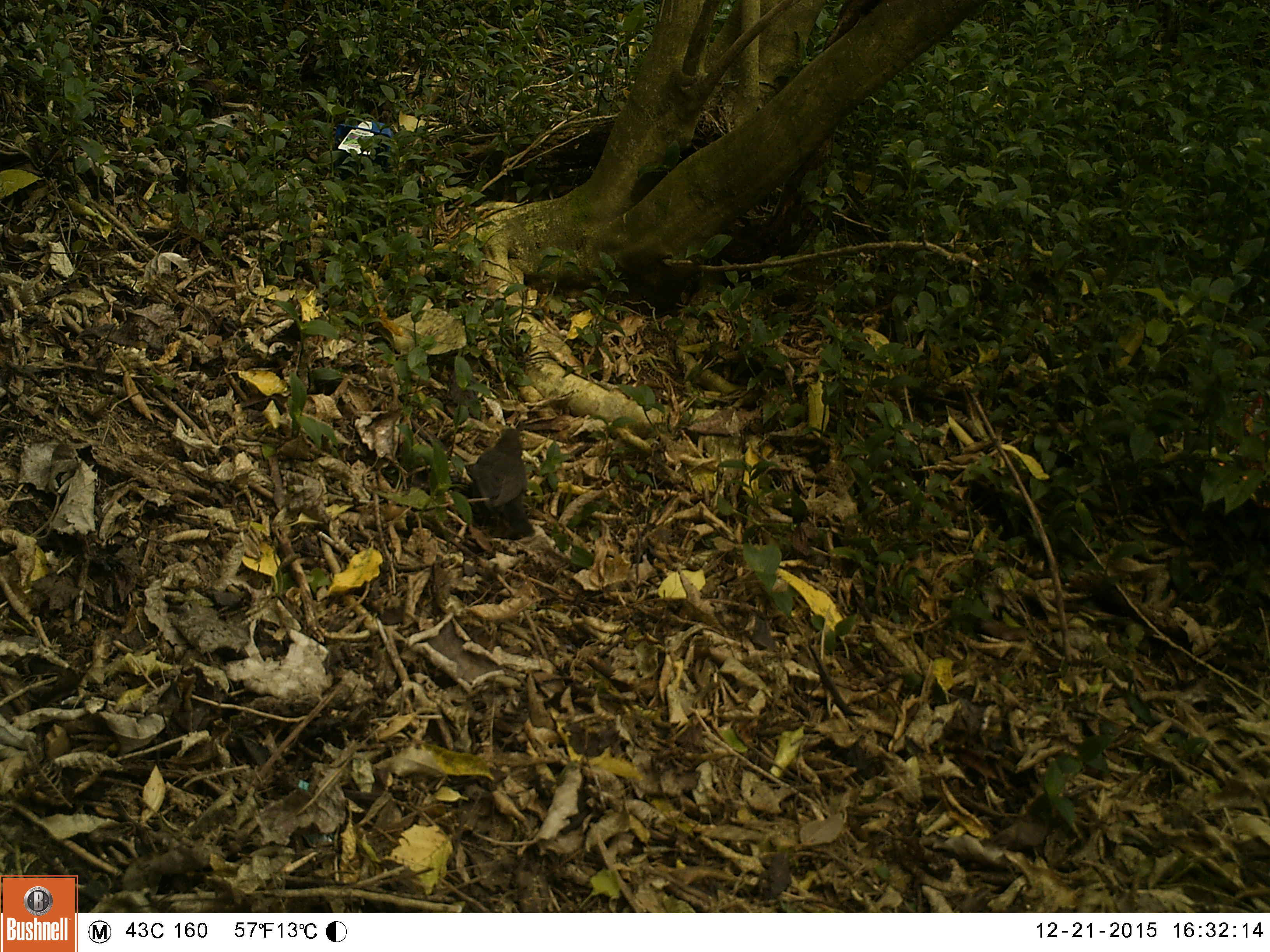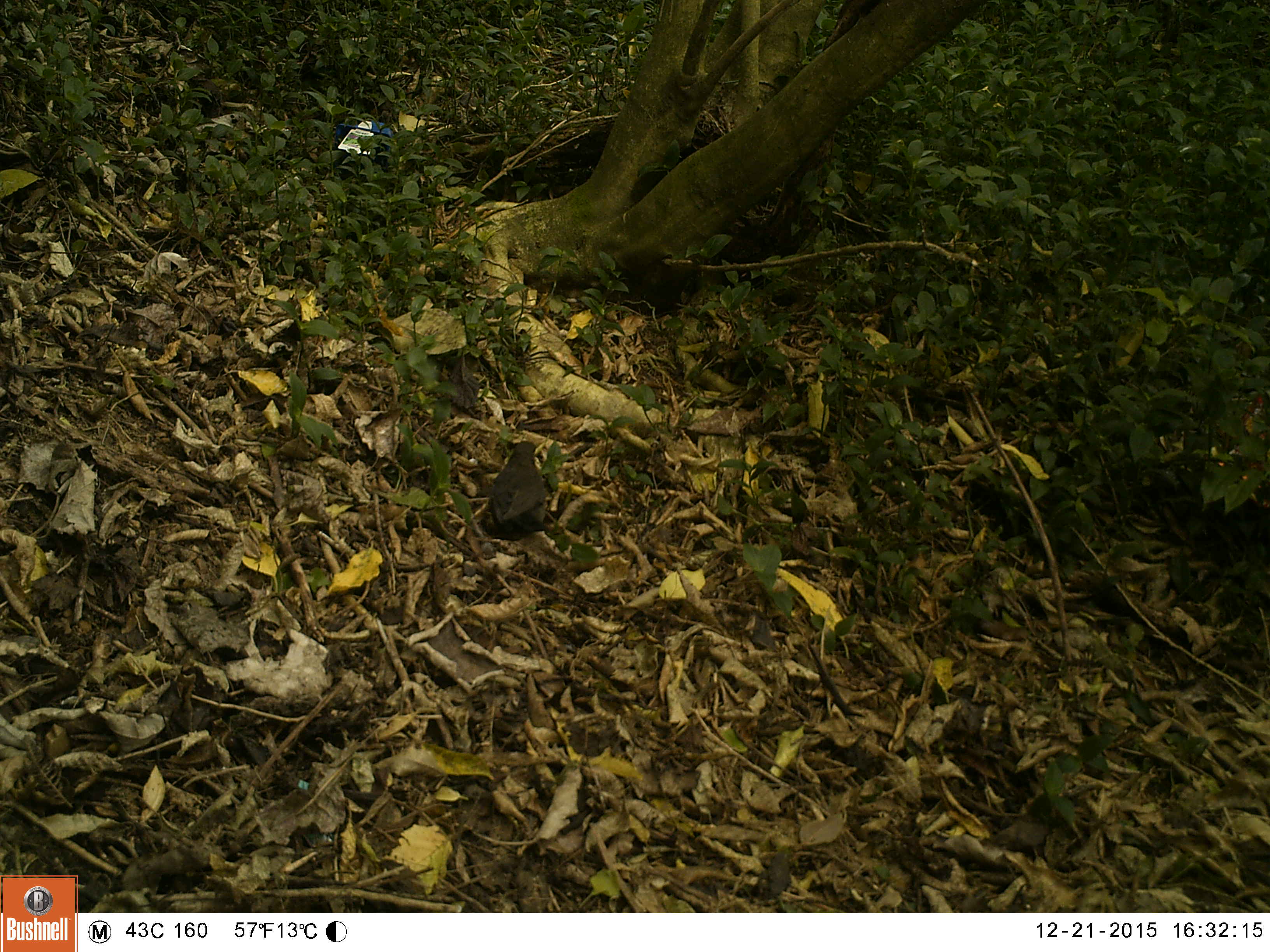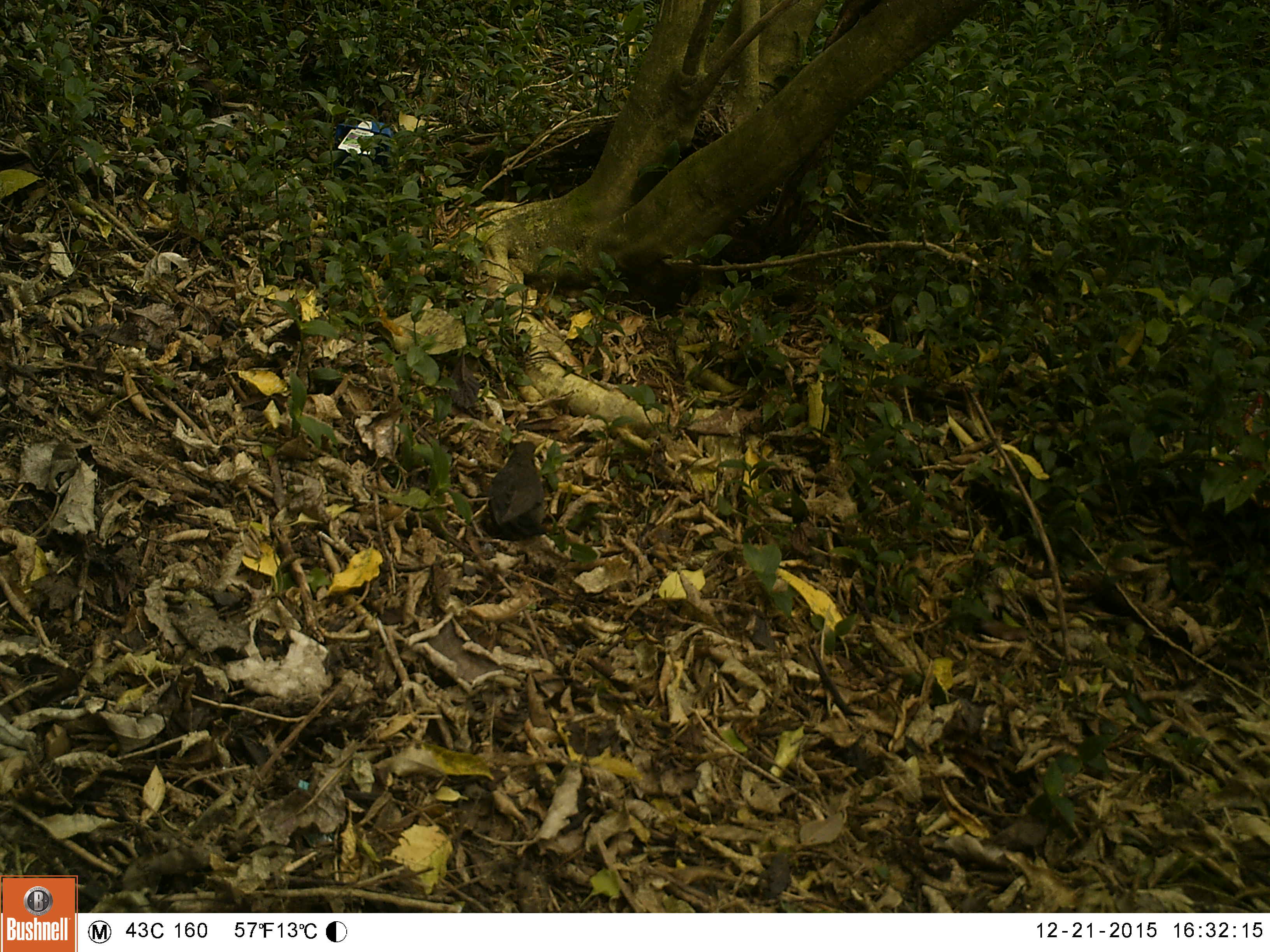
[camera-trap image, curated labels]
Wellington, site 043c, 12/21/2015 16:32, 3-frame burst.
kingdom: Animalia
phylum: Chordata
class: Aves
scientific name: Aves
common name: bird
Bird (Aves).